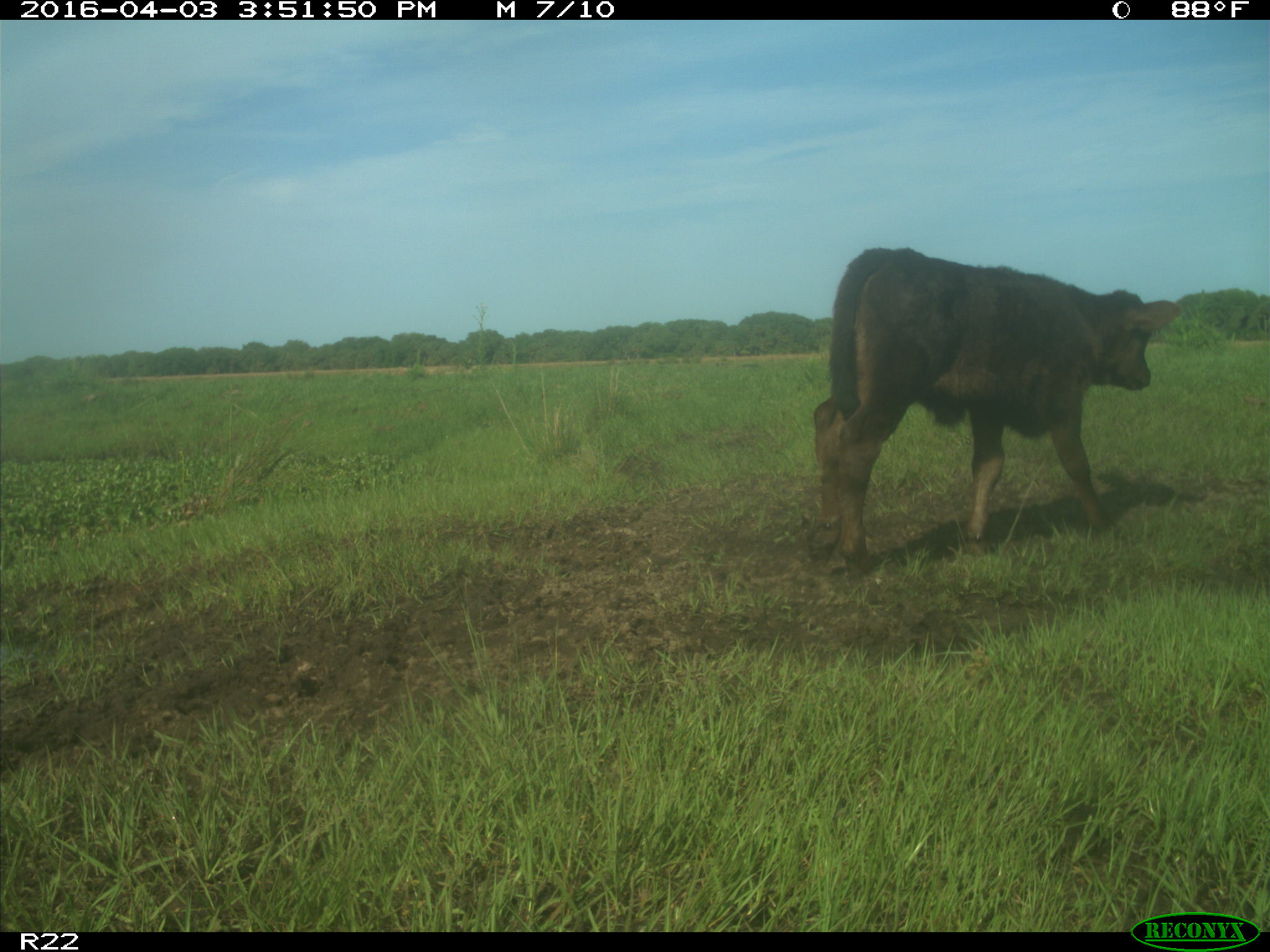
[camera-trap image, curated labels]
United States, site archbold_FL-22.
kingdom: Animalia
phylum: Chordata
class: Mammalia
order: Artiodactyla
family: Bovidae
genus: Bos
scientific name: Bos taurus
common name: domestic cow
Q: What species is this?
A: Bos taurus (domestic cow).